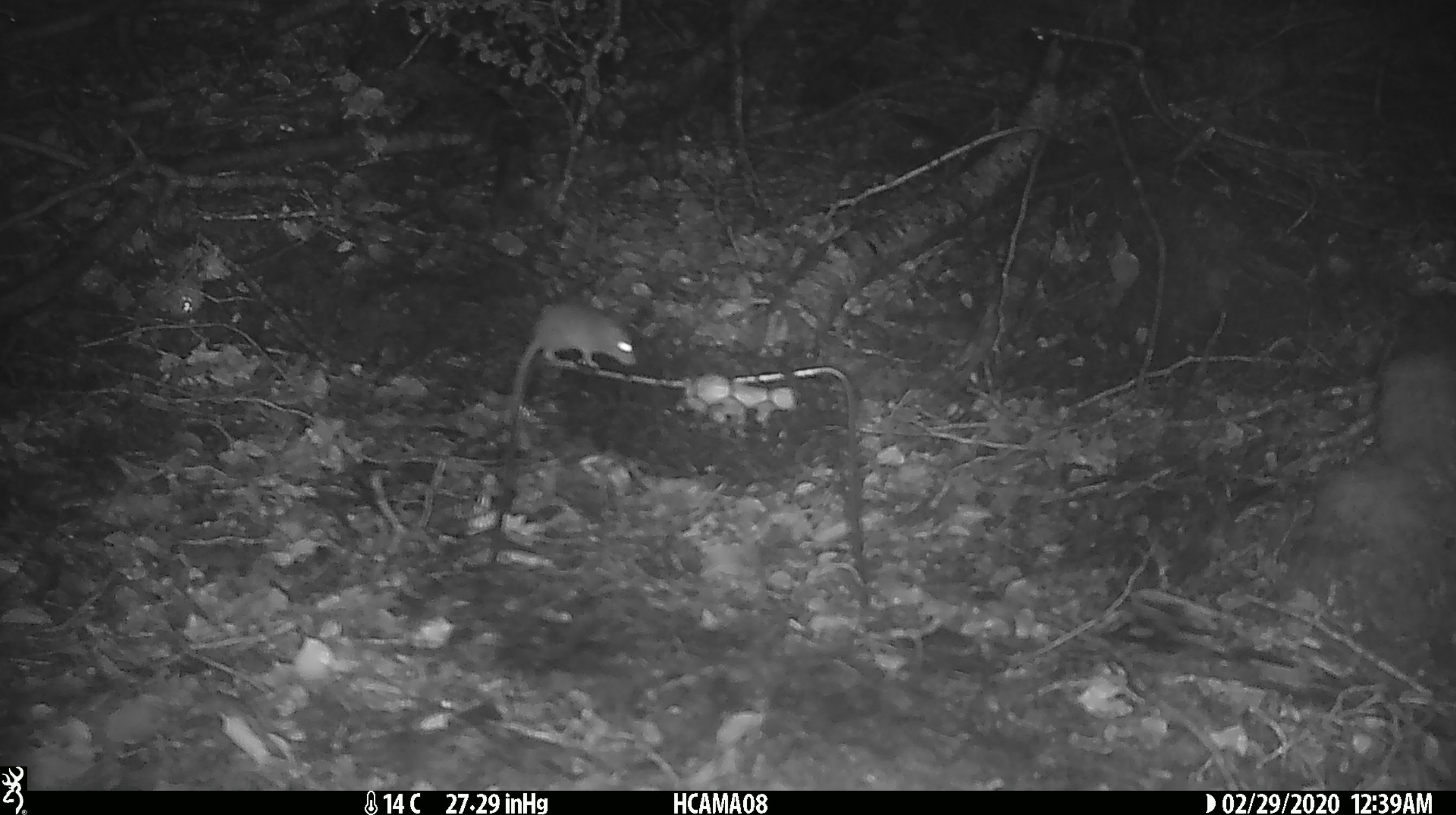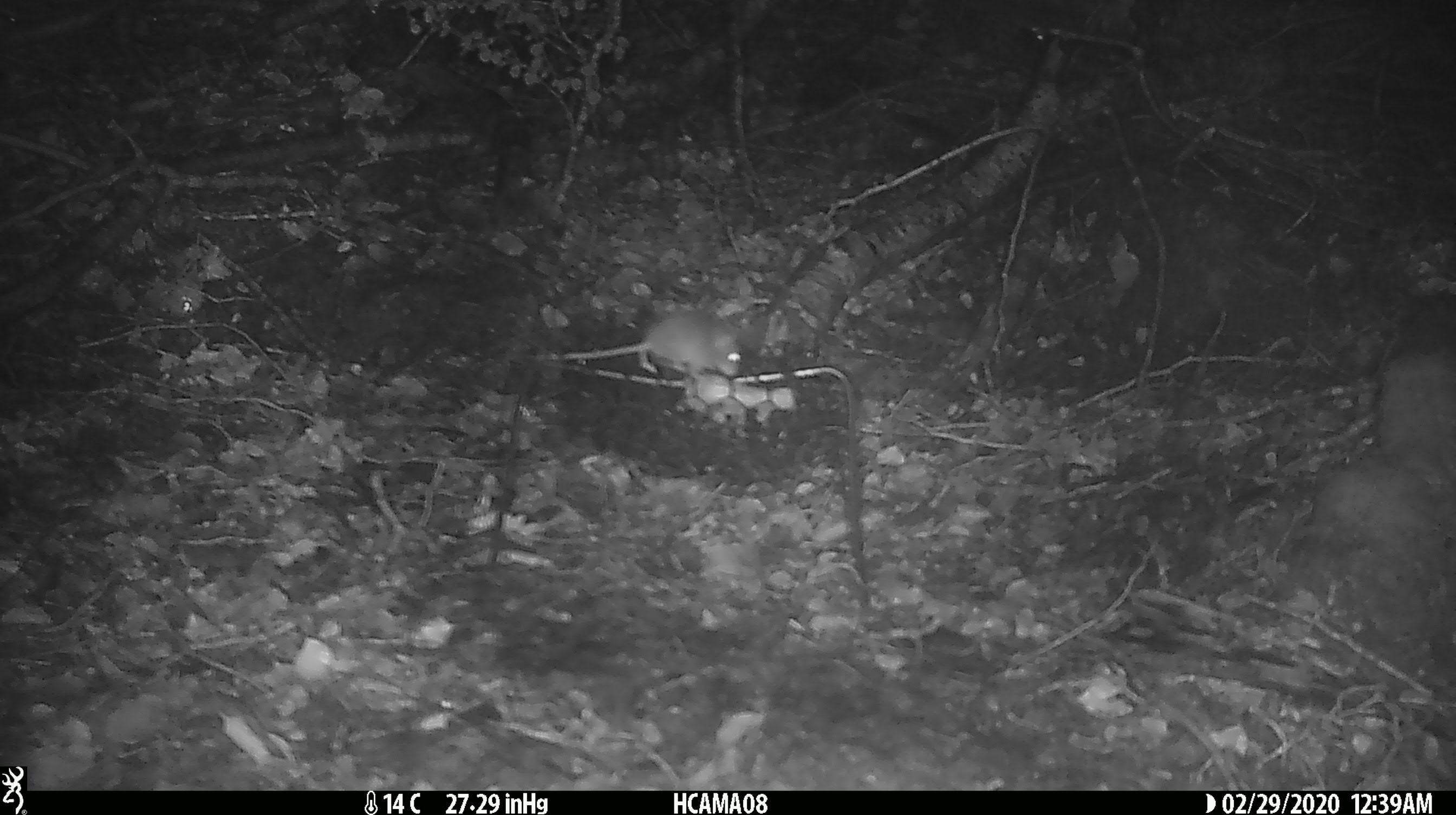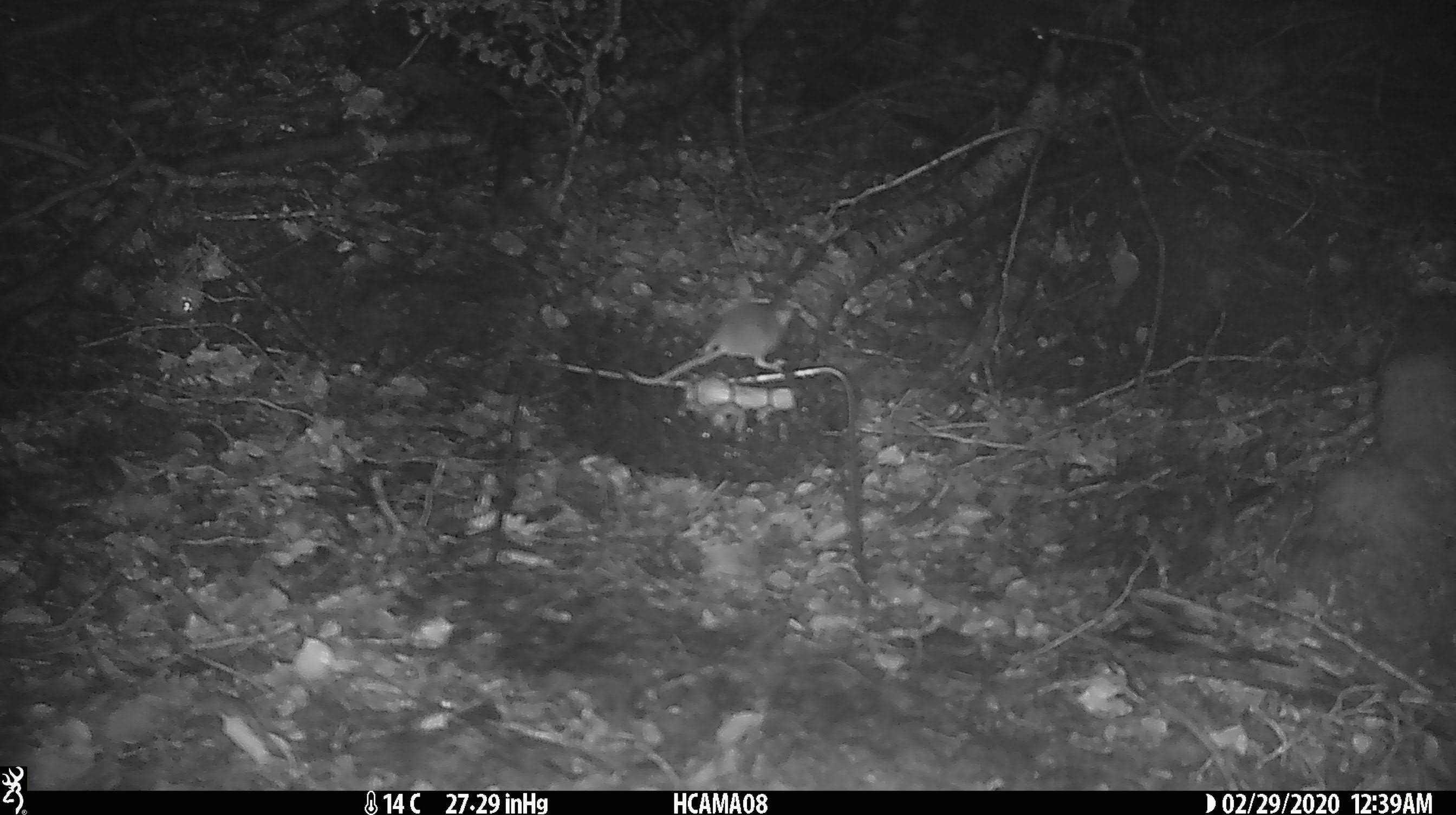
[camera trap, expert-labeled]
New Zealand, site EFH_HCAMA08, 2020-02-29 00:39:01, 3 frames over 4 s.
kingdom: Animalia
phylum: Chordata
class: Mammalia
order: Rodentia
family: Muridae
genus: Mus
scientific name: Mus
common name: mouse